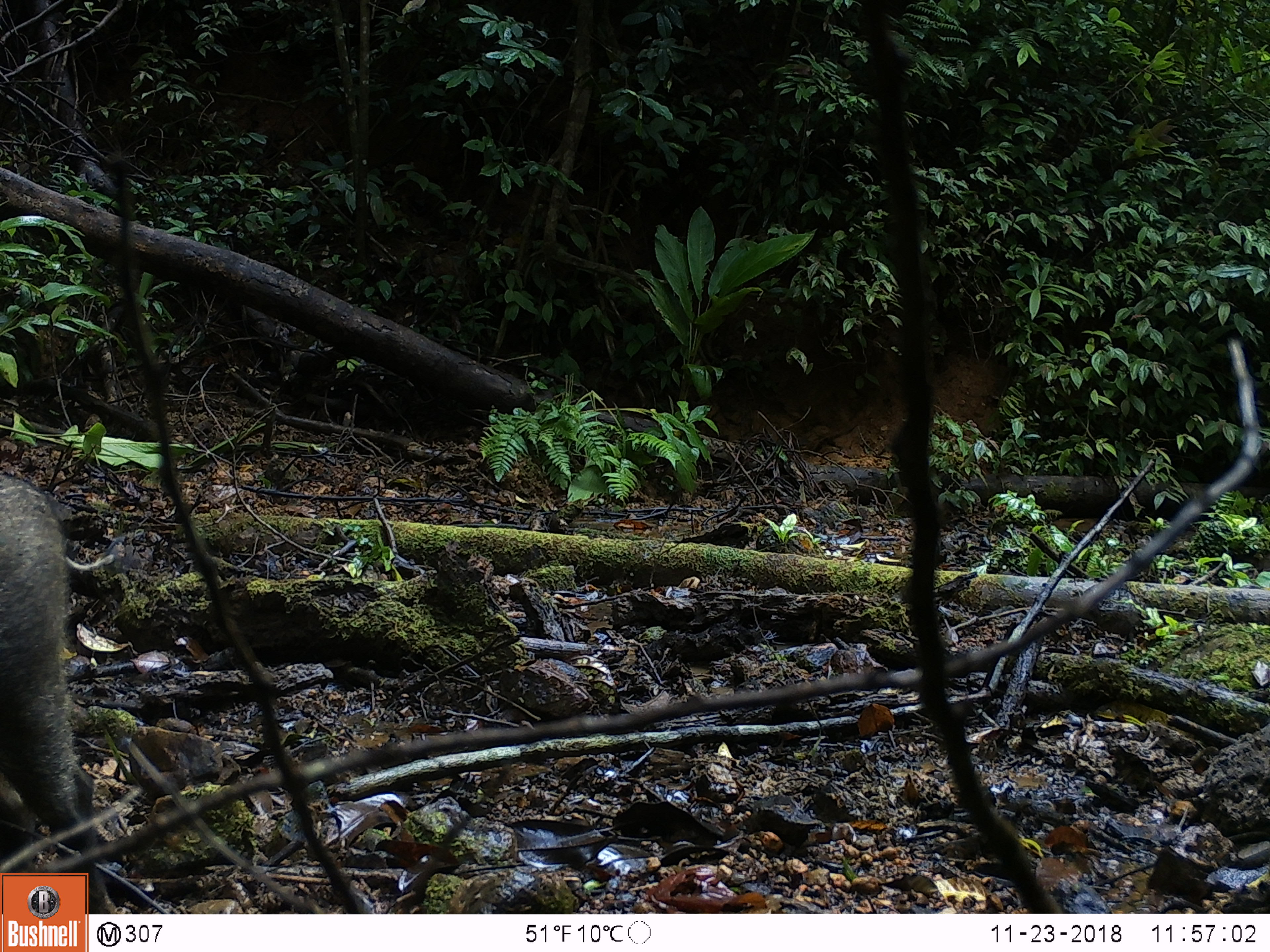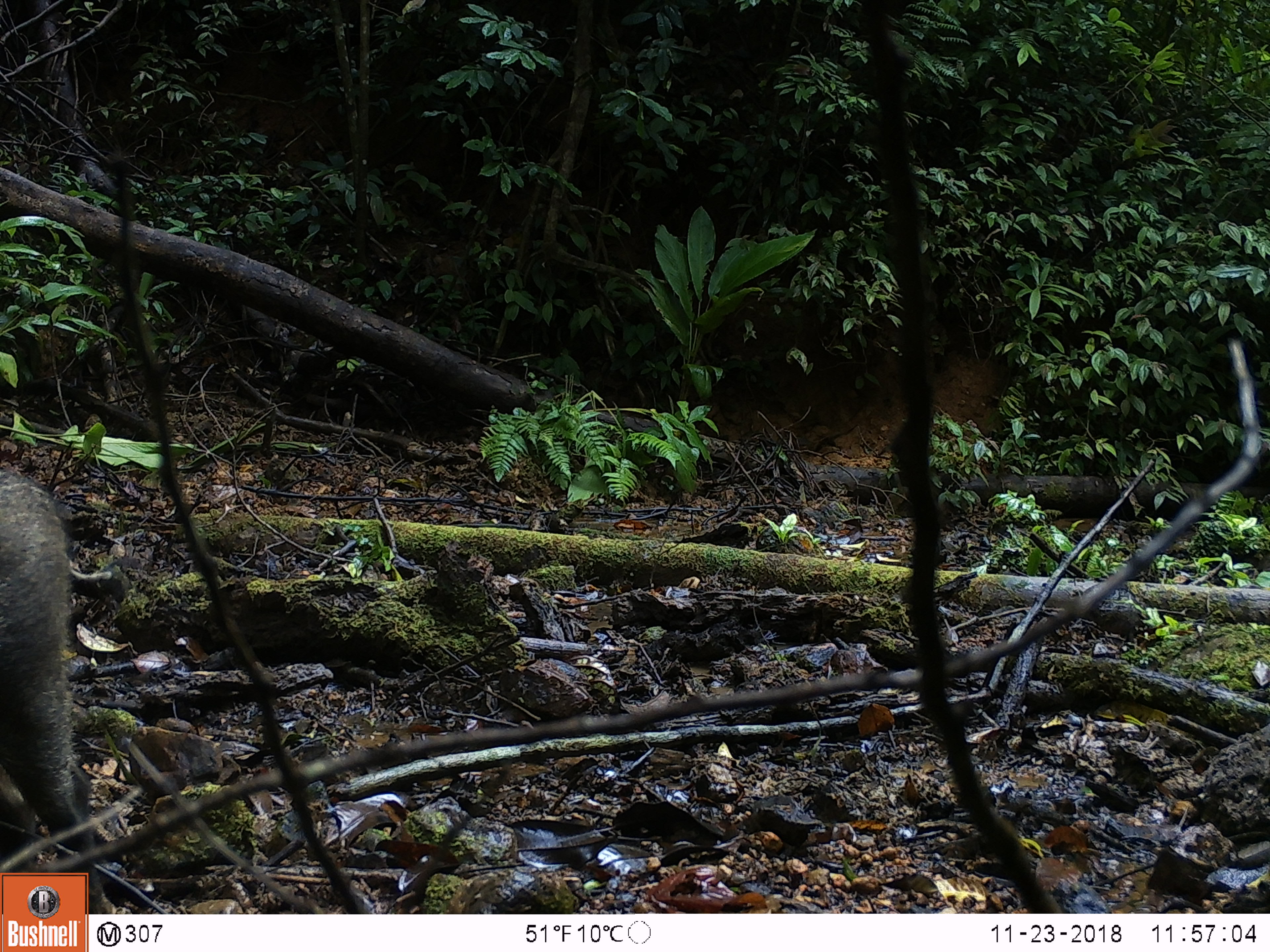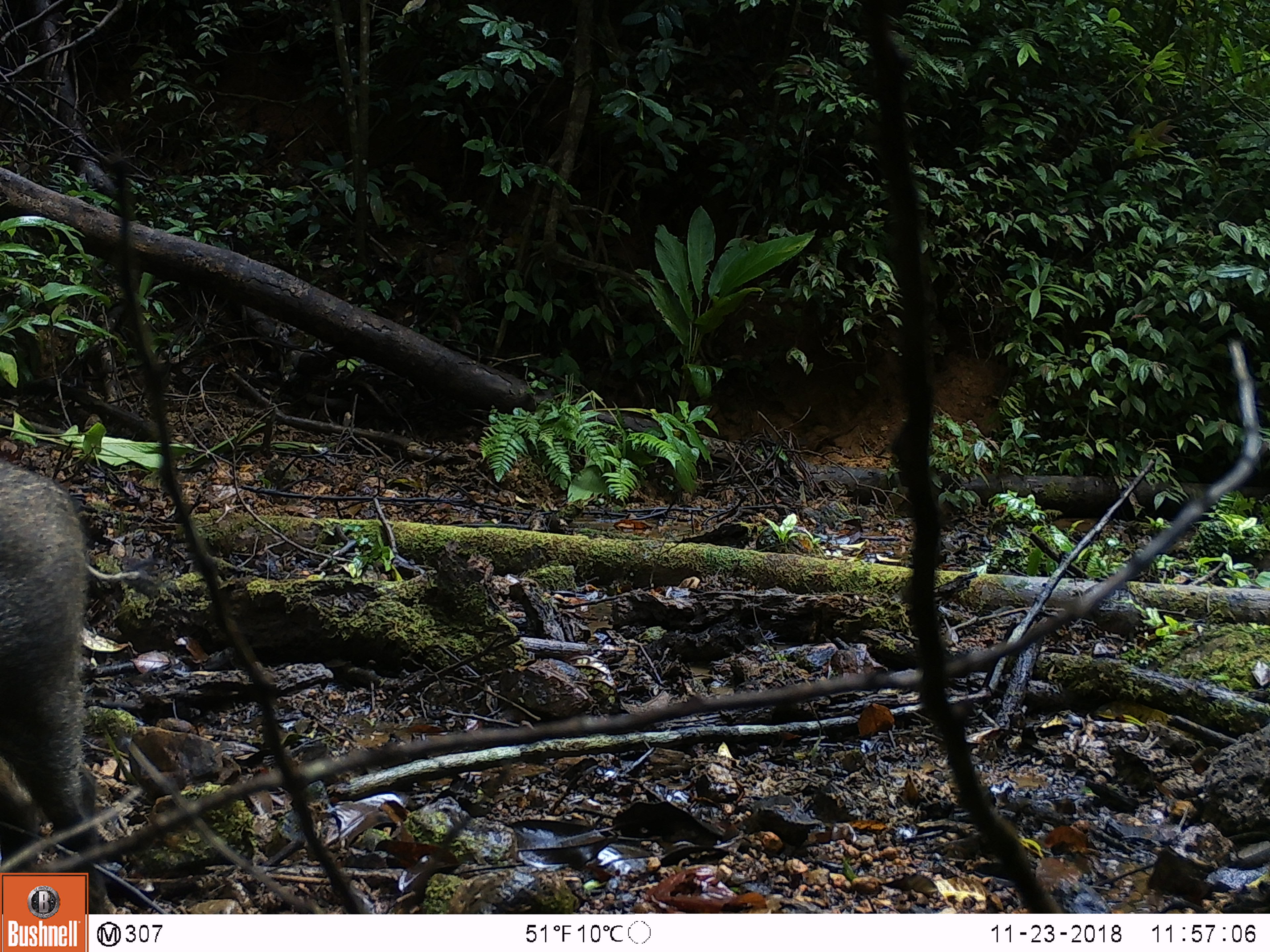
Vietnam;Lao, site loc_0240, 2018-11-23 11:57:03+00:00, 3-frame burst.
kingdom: Animalia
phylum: Chordata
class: Mammalia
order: Artiodactyla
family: Suidae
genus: Sus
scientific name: Sus scrofa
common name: eurasian wild pig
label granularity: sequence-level